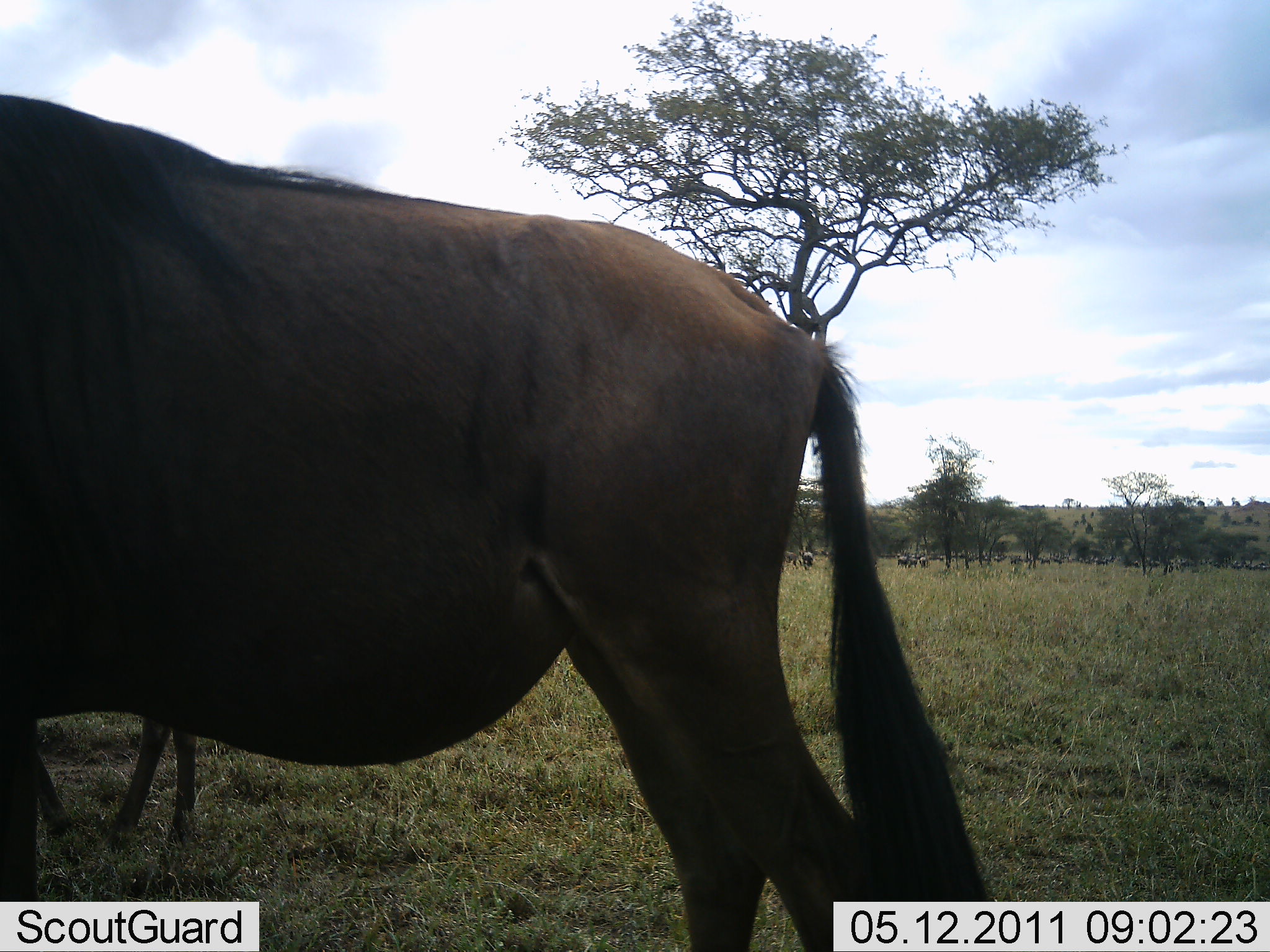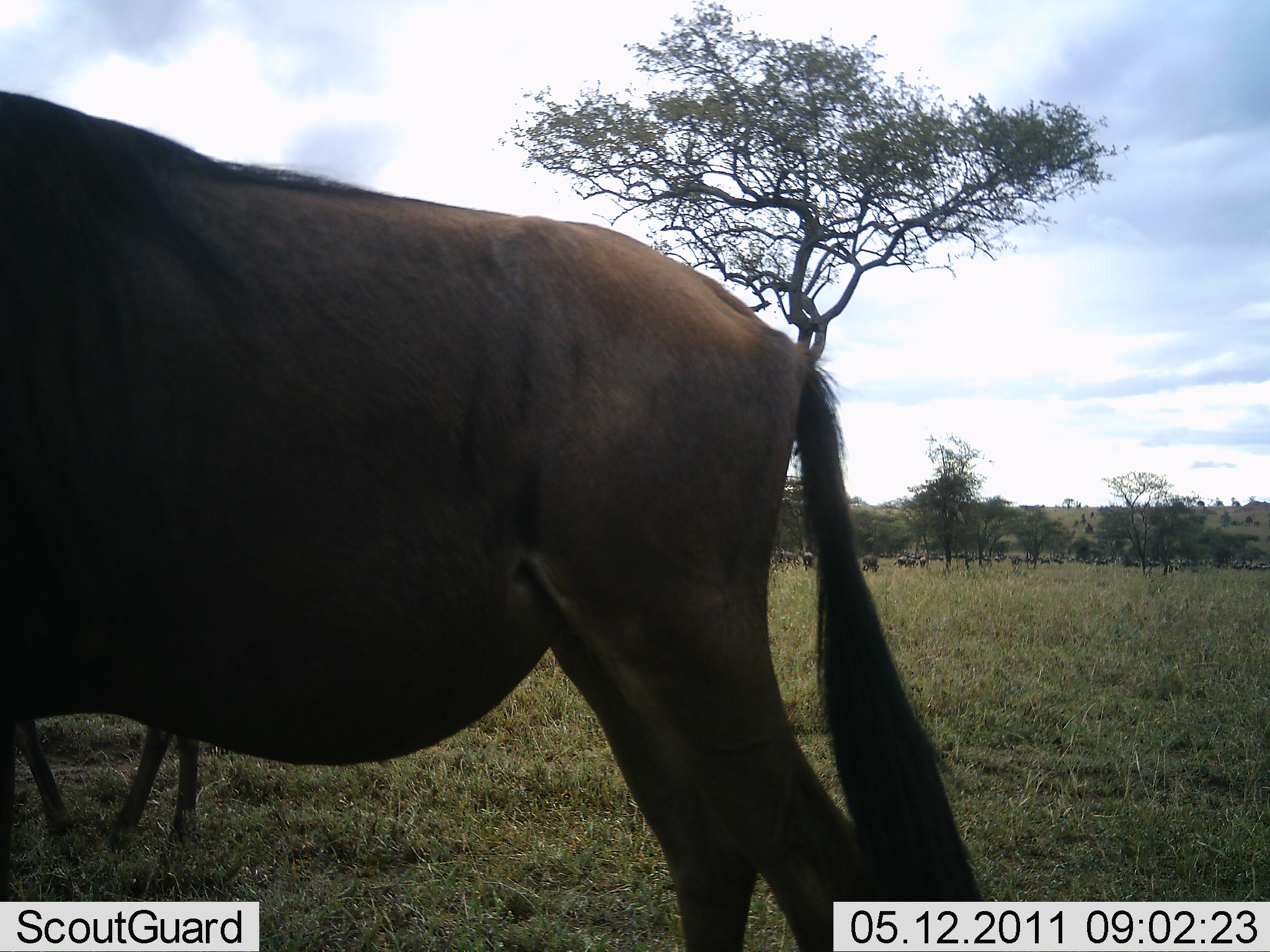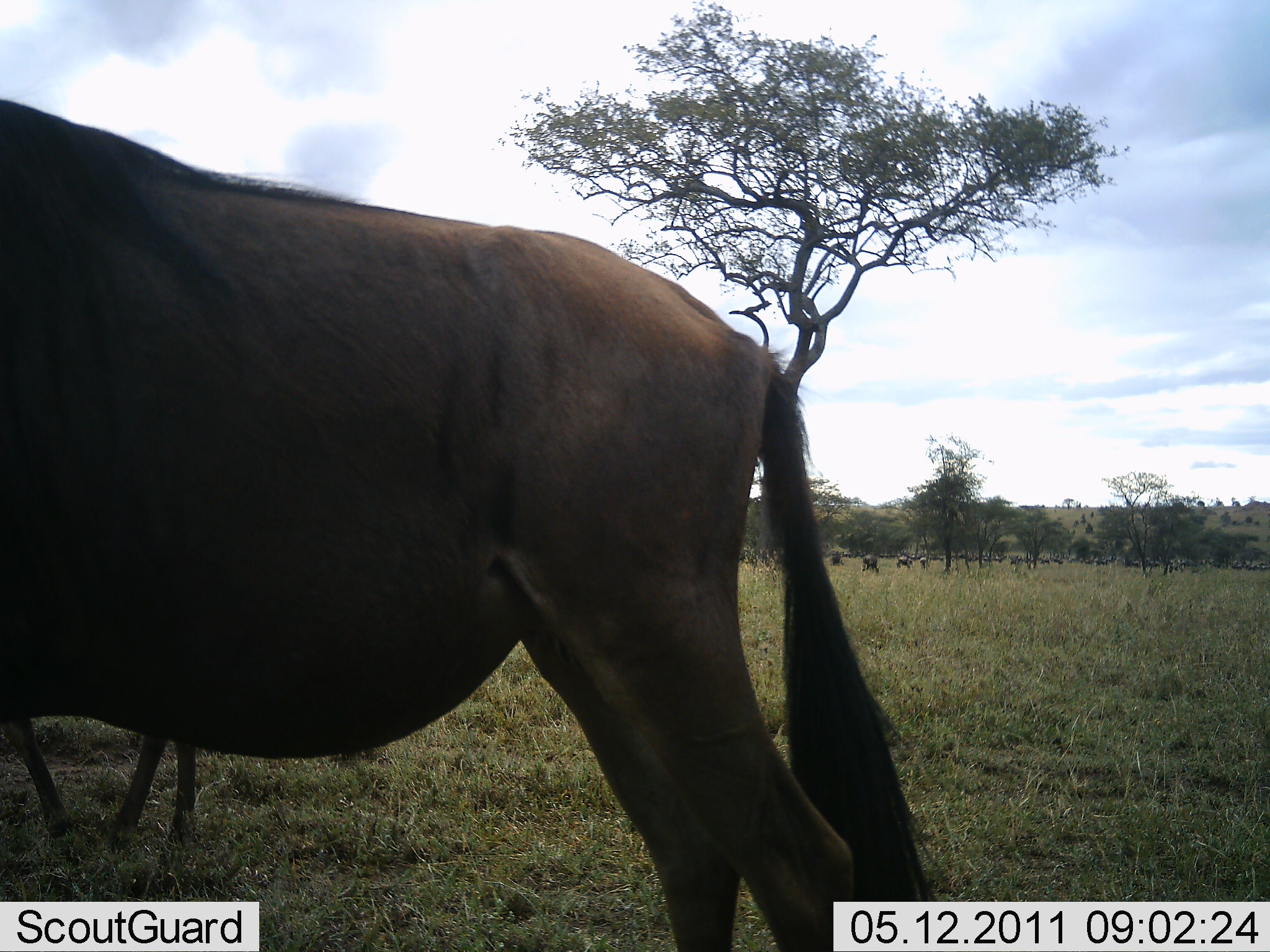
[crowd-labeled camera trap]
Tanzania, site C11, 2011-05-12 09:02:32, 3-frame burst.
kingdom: Animalia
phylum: Chordata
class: Mammalia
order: Artiodactyla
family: Bovidae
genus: Connochaetes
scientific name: Connochaetes taurinus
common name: blue wildebeest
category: wildebeest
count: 6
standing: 75%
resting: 8%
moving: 8%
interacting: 8%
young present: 8%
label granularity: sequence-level